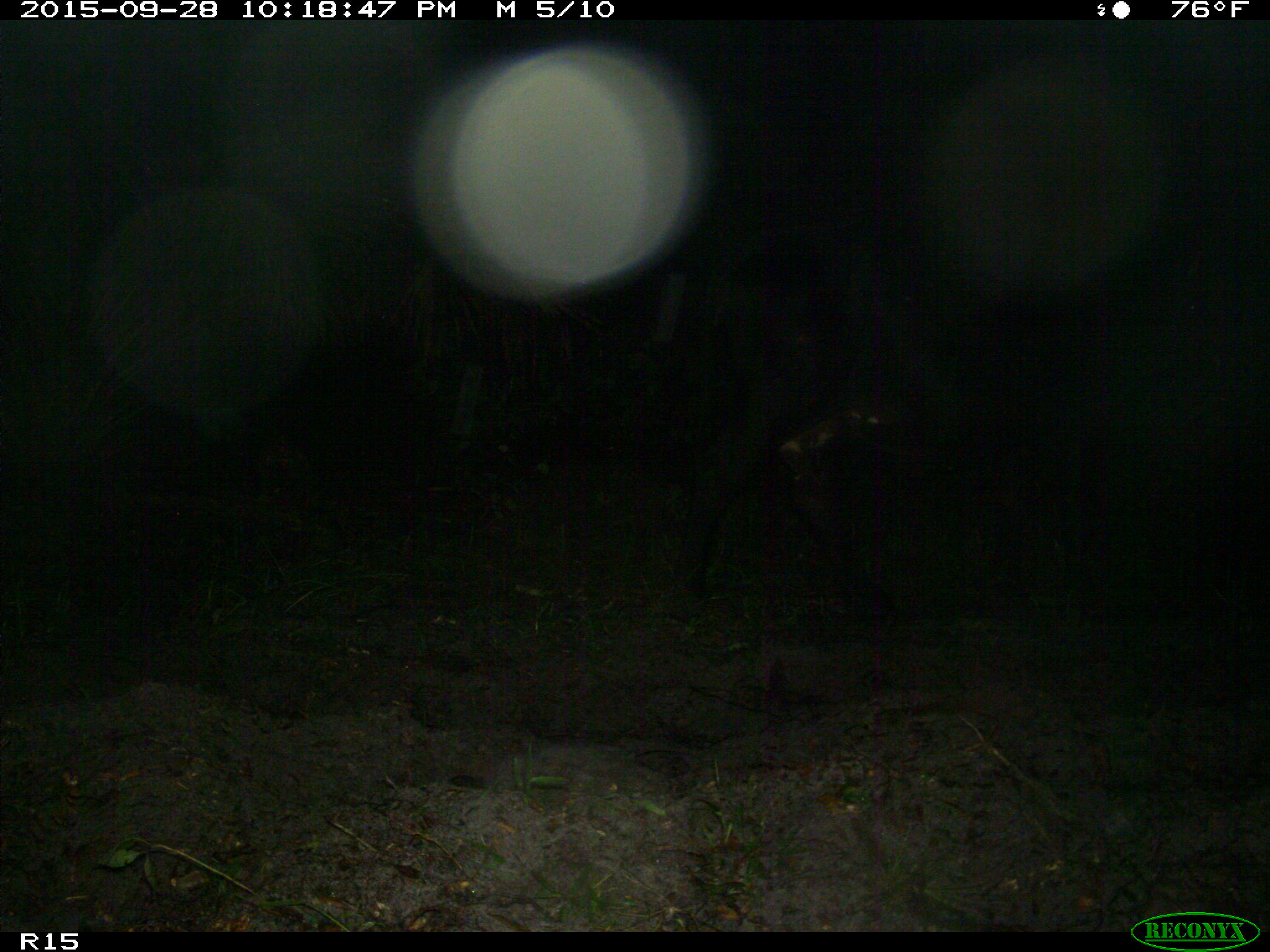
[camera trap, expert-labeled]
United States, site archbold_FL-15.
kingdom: Animalia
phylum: Chordata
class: Mammalia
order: Artiodactyla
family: Bovidae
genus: Bos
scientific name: Bos taurus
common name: domestic cow